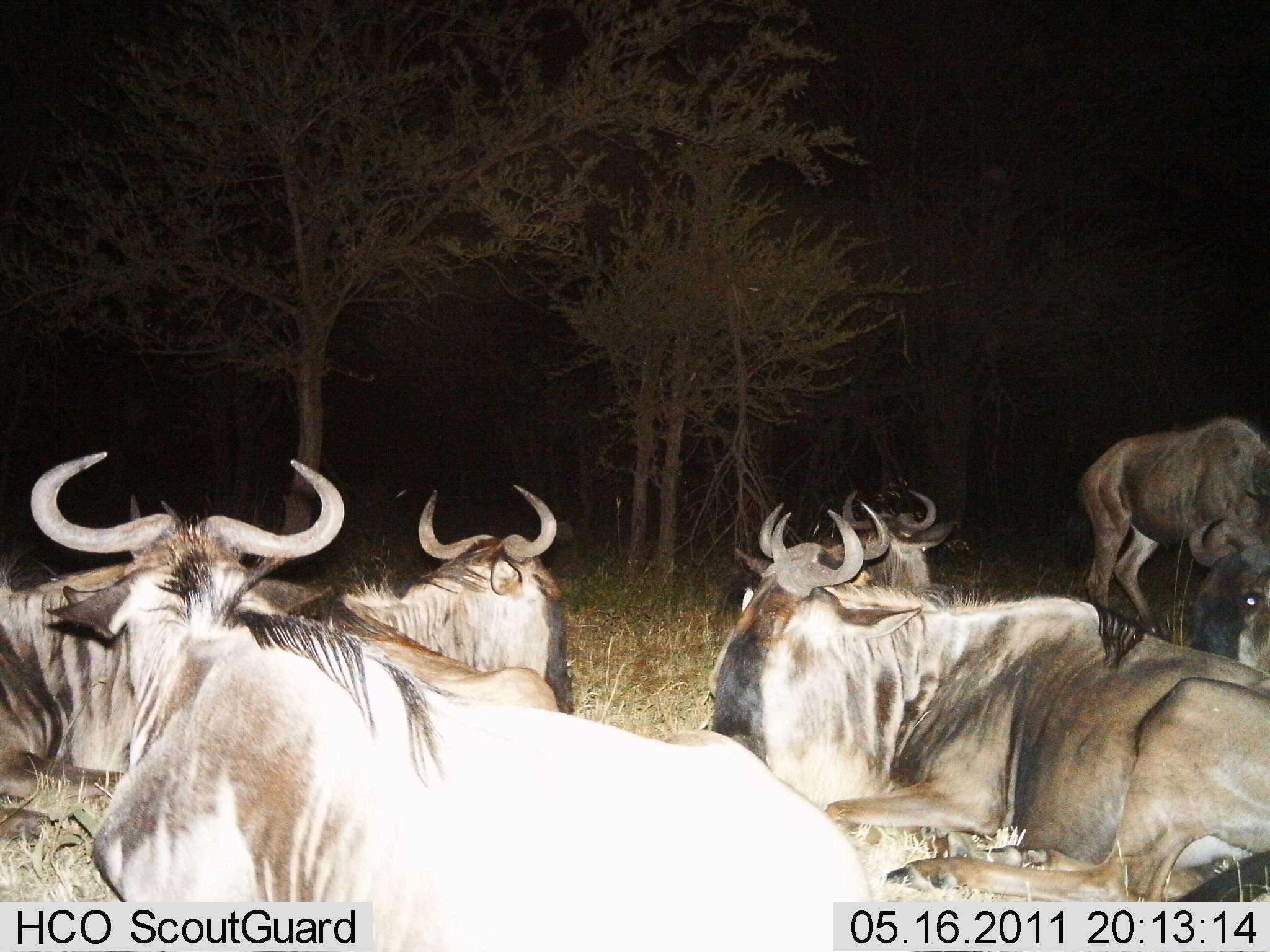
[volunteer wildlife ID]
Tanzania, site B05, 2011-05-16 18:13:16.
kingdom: Animalia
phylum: Chordata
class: Mammalia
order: Artiodactyla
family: Bovidae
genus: Connochaetes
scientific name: Connochaetes taurinus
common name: blue wildebeest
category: wildebeest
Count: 8.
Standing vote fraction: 20%.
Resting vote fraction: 100%.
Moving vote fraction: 0%.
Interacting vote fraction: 0%.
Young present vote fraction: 0%.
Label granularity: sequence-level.